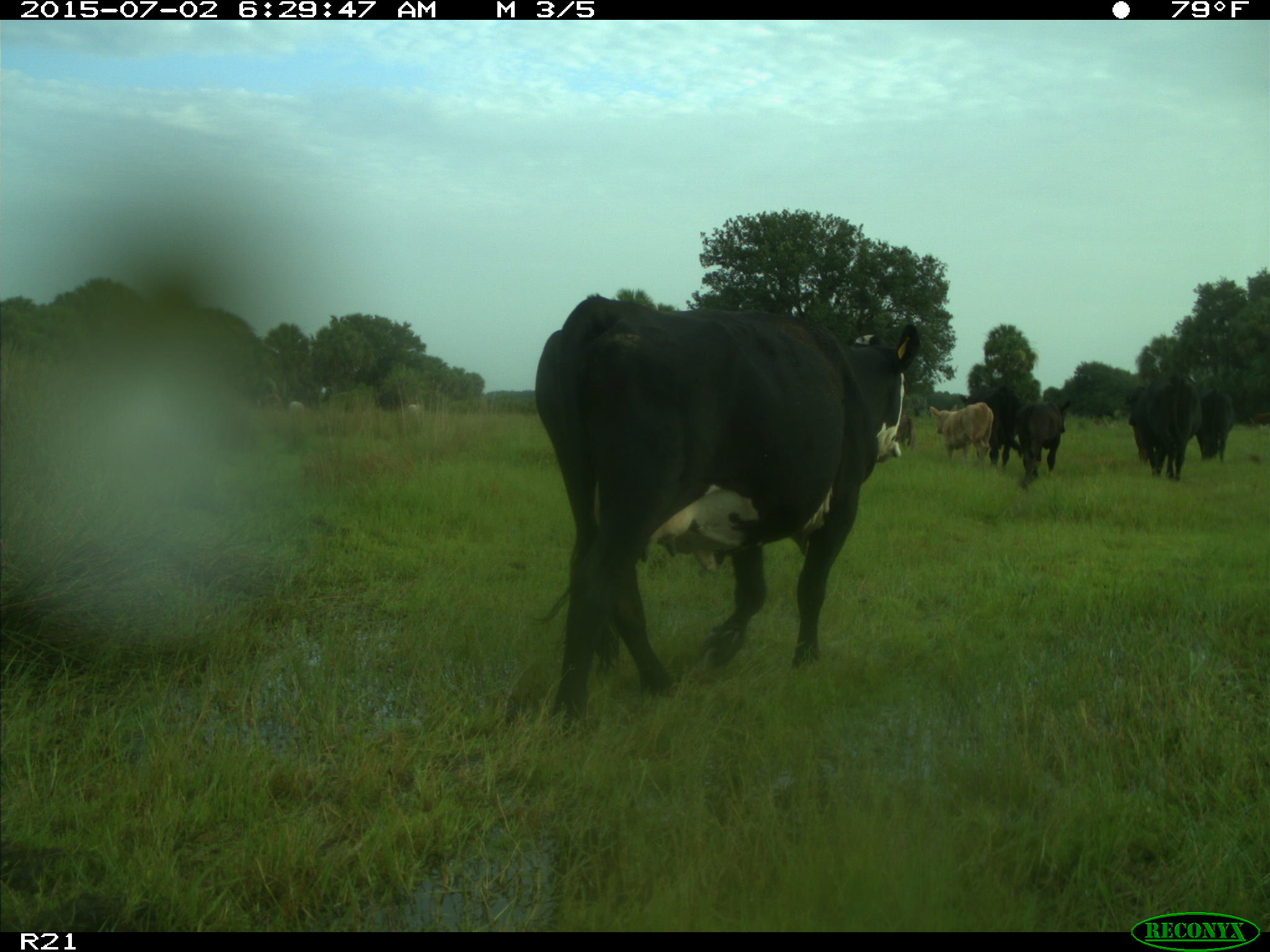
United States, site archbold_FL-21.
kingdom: Animalia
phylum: Chordata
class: Mammalia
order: Artiodactyla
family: Bovidae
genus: Bos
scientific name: Bos taurus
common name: domestic cow